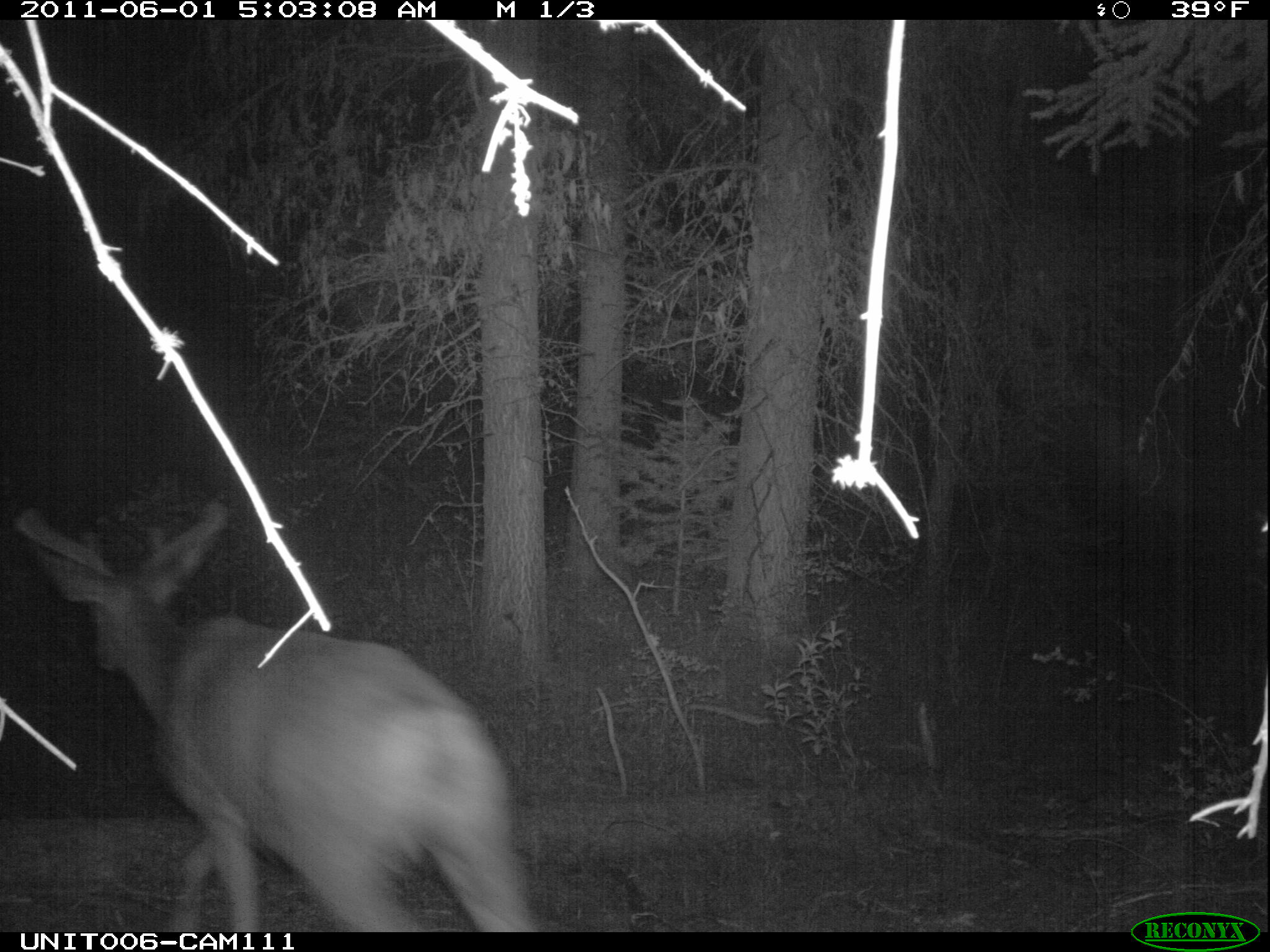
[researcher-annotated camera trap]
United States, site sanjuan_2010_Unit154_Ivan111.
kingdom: Animalia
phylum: Chordata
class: Mammalia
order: Artiodactyla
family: Cervidae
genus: Odocoileus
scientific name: Odocoileus hemionus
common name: mule deer